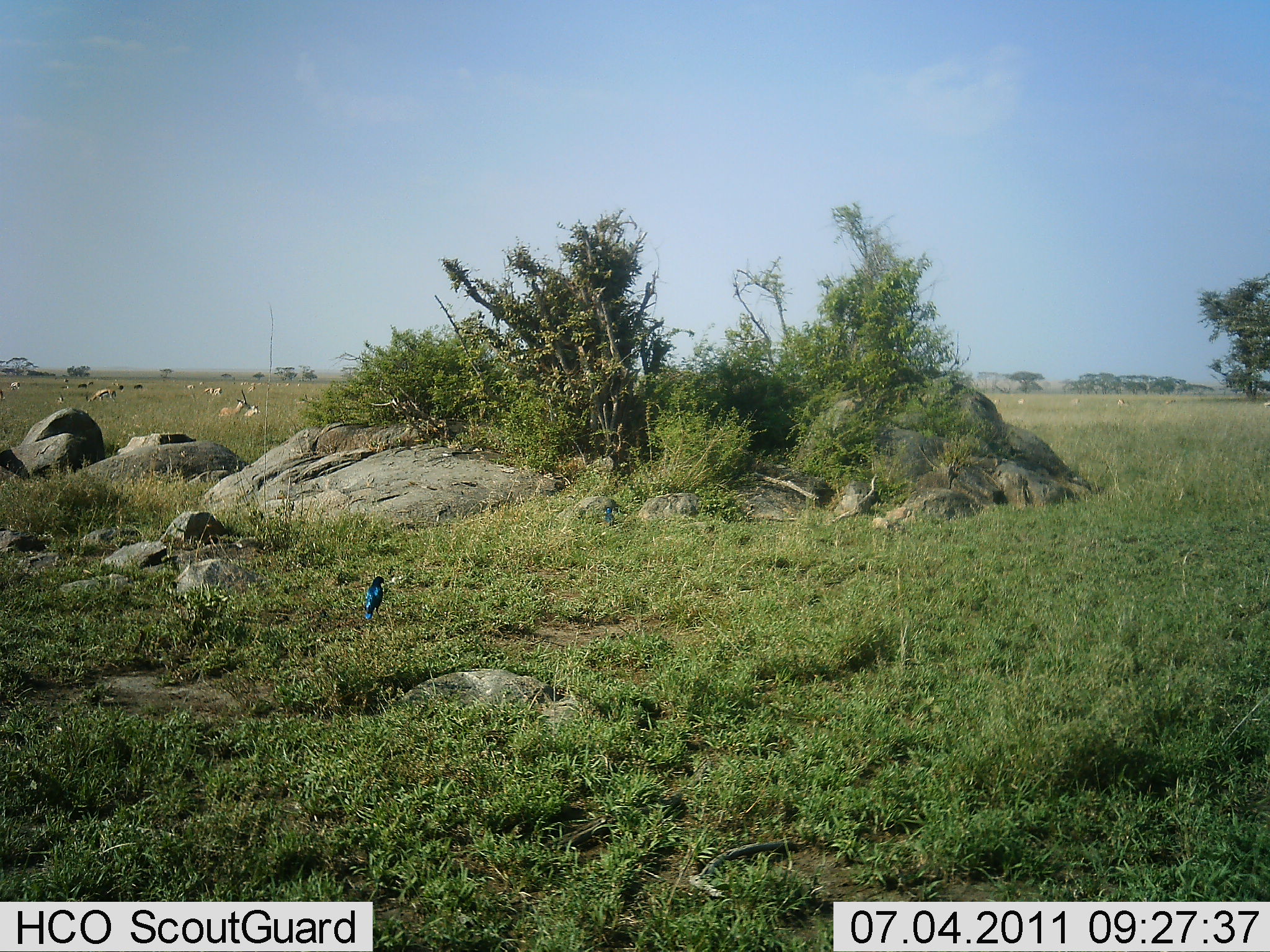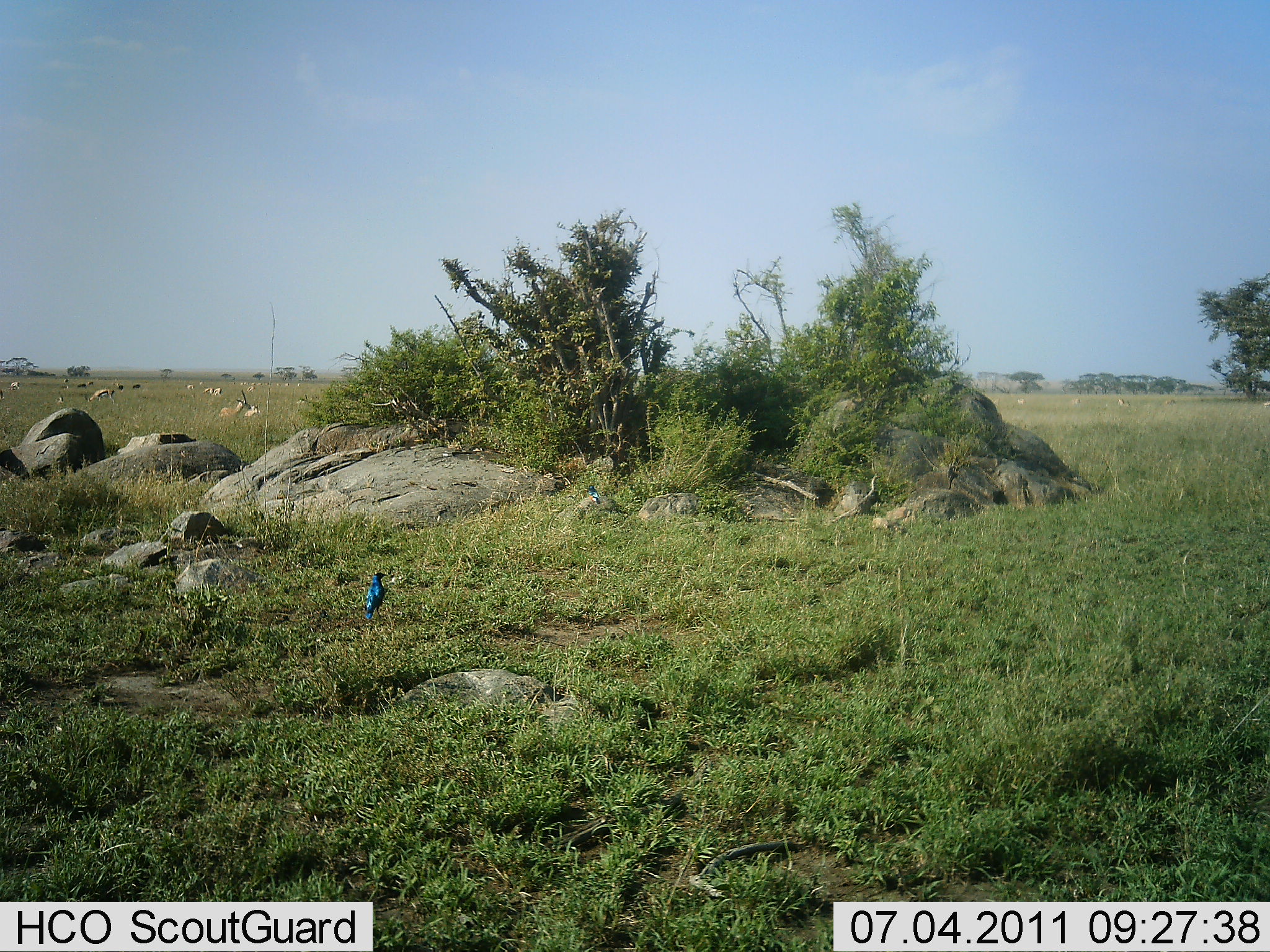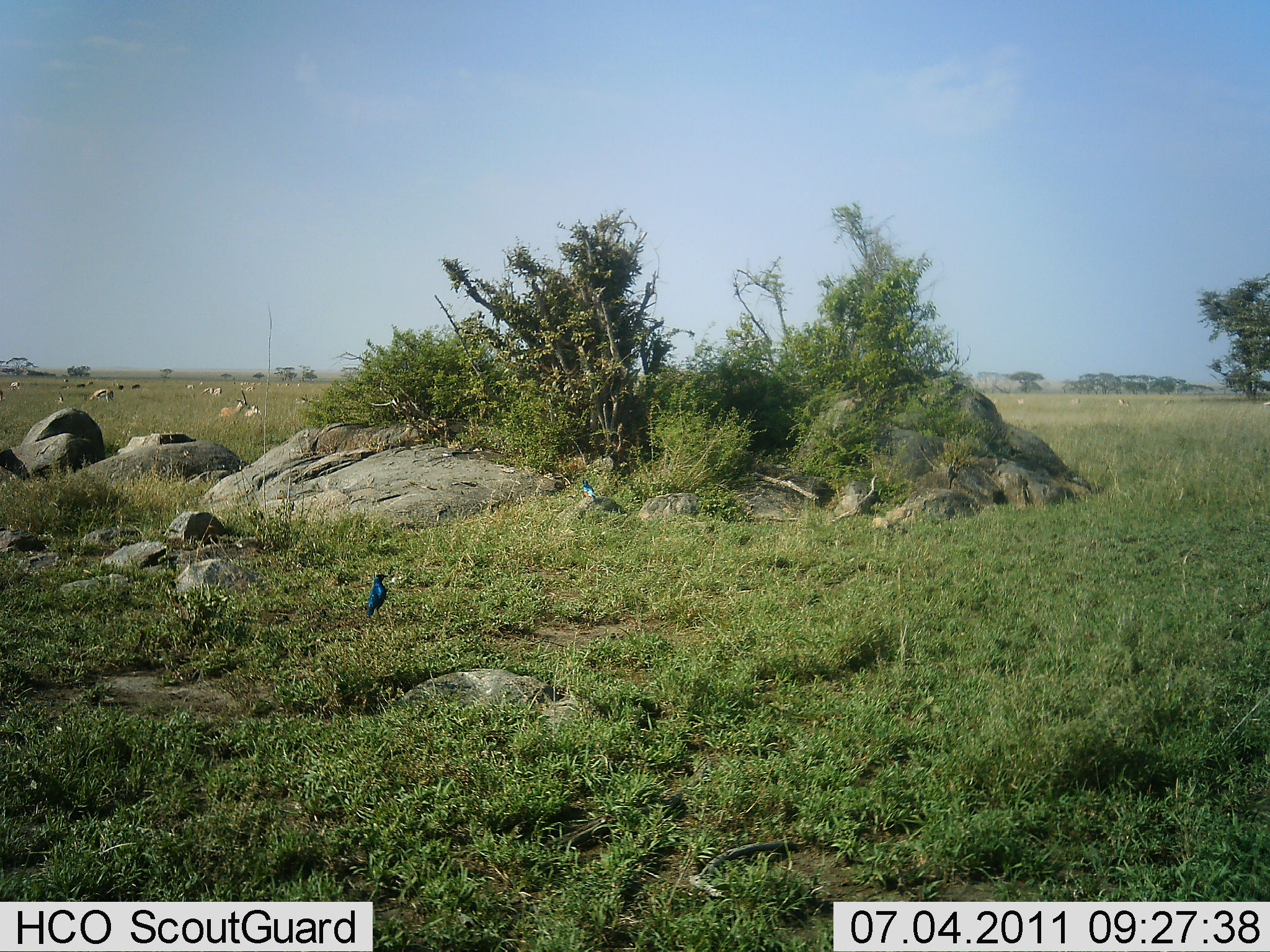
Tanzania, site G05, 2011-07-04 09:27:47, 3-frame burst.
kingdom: Animalia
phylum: Chordata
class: Aves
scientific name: Aves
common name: bird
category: otherbird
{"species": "otherbird (bird) (Aves)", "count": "2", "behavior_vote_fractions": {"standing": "83%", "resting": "6%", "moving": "39%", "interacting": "0%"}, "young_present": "0%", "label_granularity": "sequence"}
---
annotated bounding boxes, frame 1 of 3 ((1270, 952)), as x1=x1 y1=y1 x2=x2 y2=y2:
animal: x1=359 y1=575 x2=386 y2=622; x1=601 y1=505 x2=618 y2=527; x1=1263 y1=400 x2=1270 y2=407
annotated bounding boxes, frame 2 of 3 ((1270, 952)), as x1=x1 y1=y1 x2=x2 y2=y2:
animal: x1=365 y1=571 x2=386 y2=622; x1=586 y1=483 x2=602 y2=505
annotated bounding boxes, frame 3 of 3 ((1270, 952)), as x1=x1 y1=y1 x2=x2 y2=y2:
animal: x1=365 y1=573 x2=389 y2=621; x1=580 y1=478 x2=599 y2=502